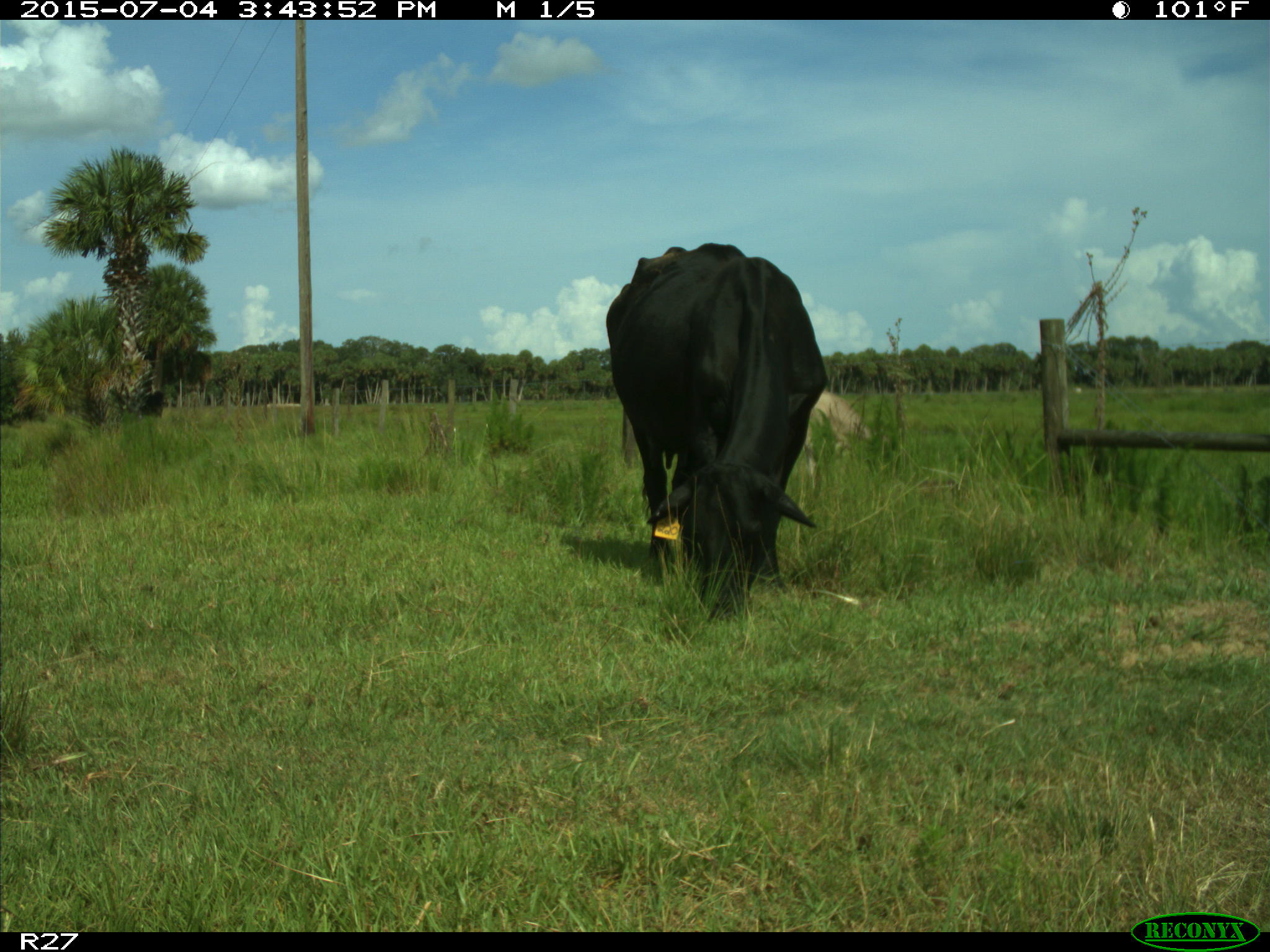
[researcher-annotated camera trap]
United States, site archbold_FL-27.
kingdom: Animalia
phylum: Chordata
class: Mammalia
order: Artiodactyla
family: Bovidae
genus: Bos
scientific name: Bos taurus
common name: domestic cow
Bos taurus (domestic cow).